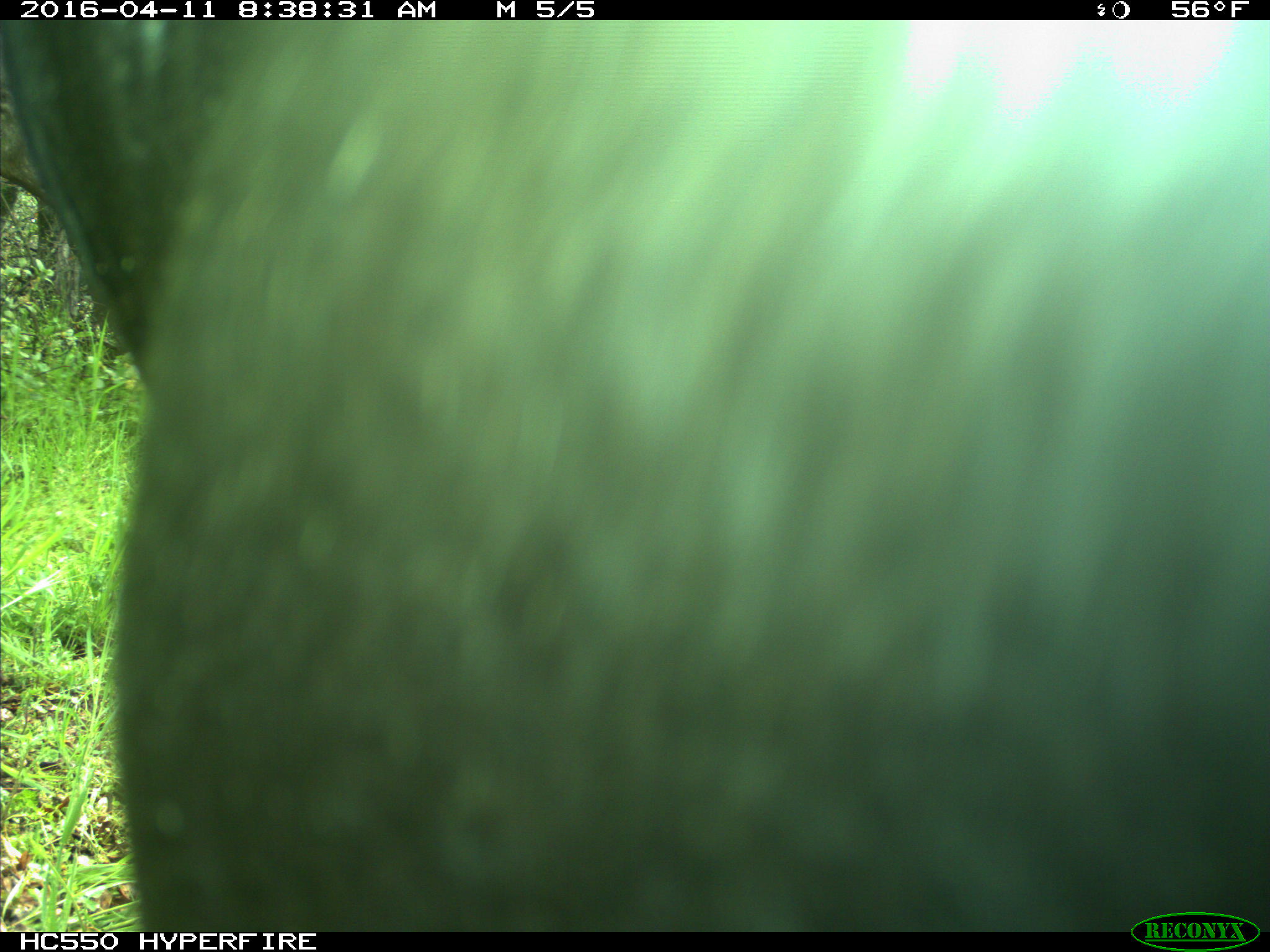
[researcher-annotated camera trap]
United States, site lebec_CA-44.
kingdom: Animalia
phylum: Chordata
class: Mammalia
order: Artiodactyla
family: Bovidae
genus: Bos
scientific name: Bos taurus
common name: domestic cow